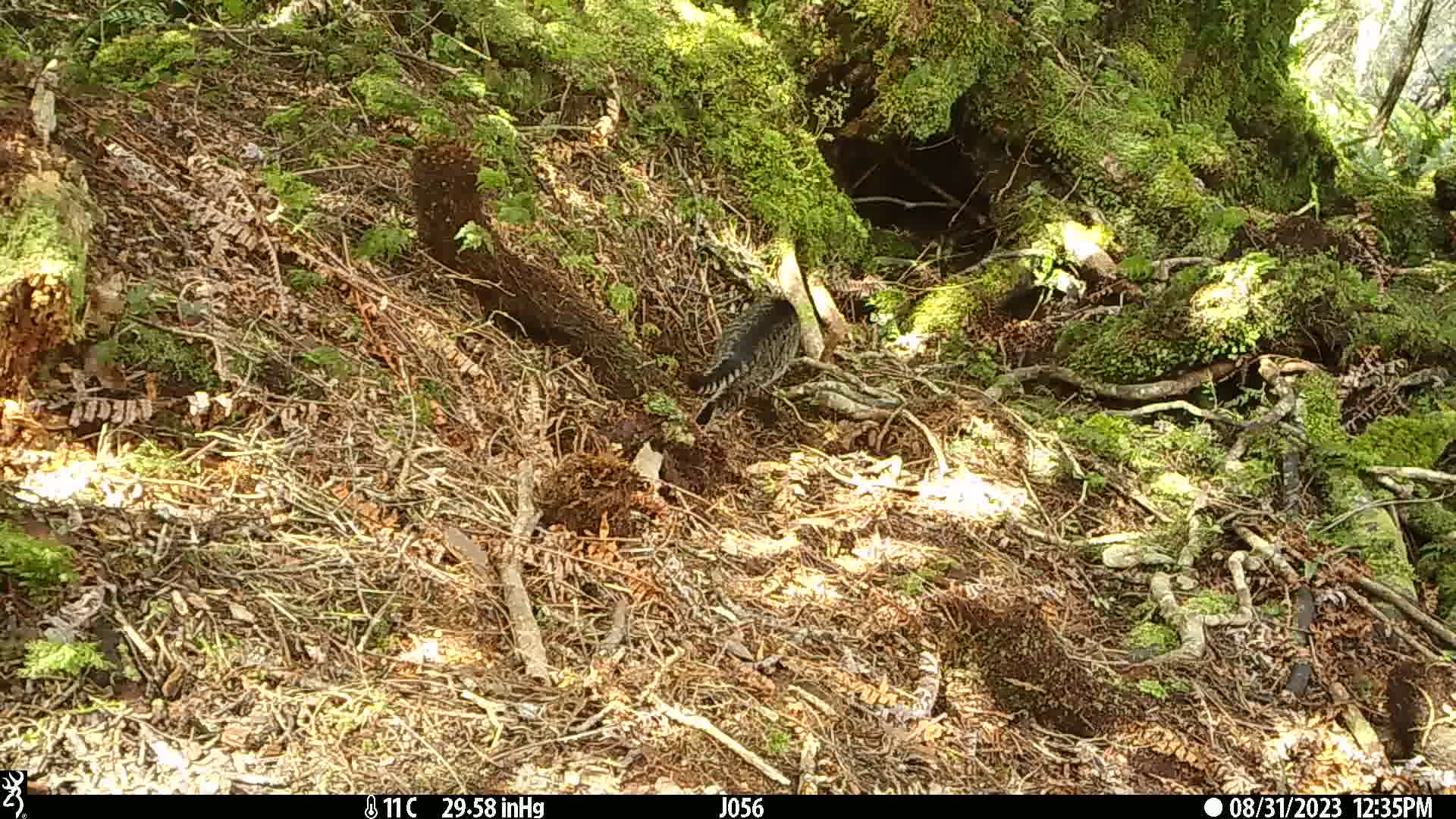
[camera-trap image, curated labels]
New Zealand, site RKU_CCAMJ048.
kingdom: Animalia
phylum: Chordata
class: Mammalia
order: Carnivora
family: Felidae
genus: Felis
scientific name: Felis catus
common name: domestic cat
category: cat